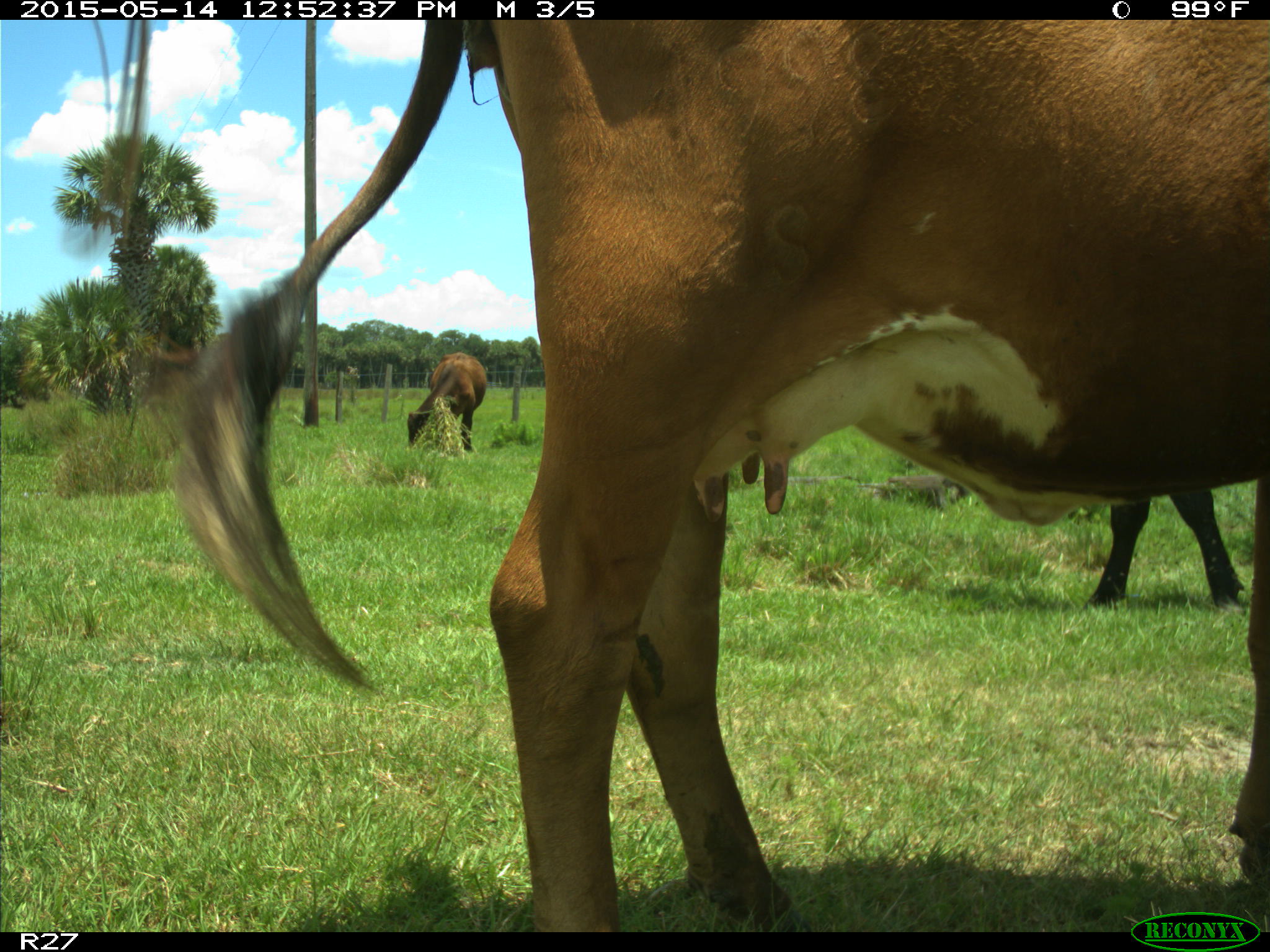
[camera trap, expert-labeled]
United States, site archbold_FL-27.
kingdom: Animalia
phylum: Chordata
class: Mammalia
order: Artiodactyla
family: Bovidae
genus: Bos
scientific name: Bos taurus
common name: domestic cow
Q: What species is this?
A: Bos taurus (domestic cow).